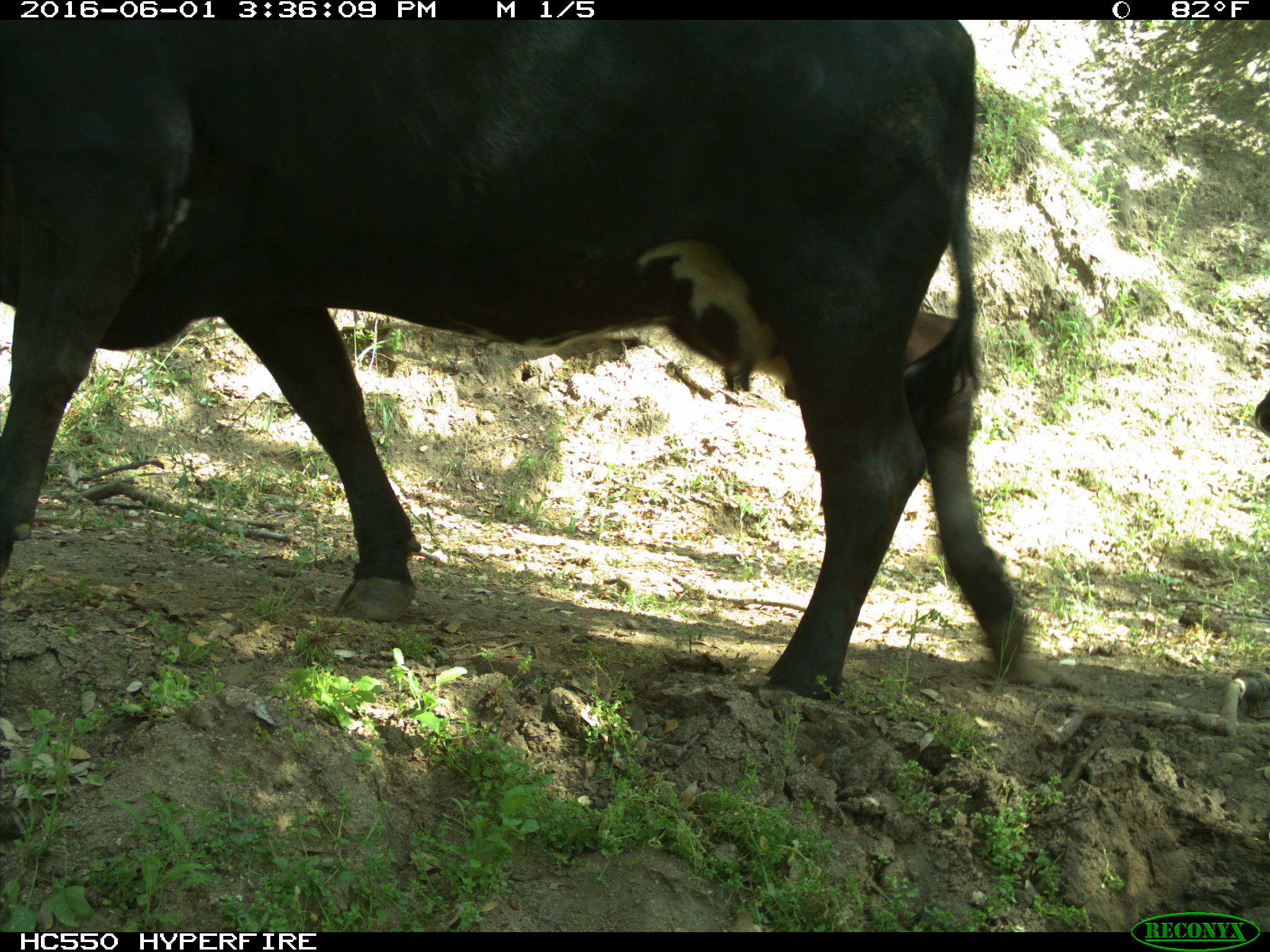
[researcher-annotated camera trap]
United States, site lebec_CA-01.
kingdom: Animalia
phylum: Chordata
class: Mammalia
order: Artiodactyla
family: Bovidae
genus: Bos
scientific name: Bos taurus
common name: domestic cow